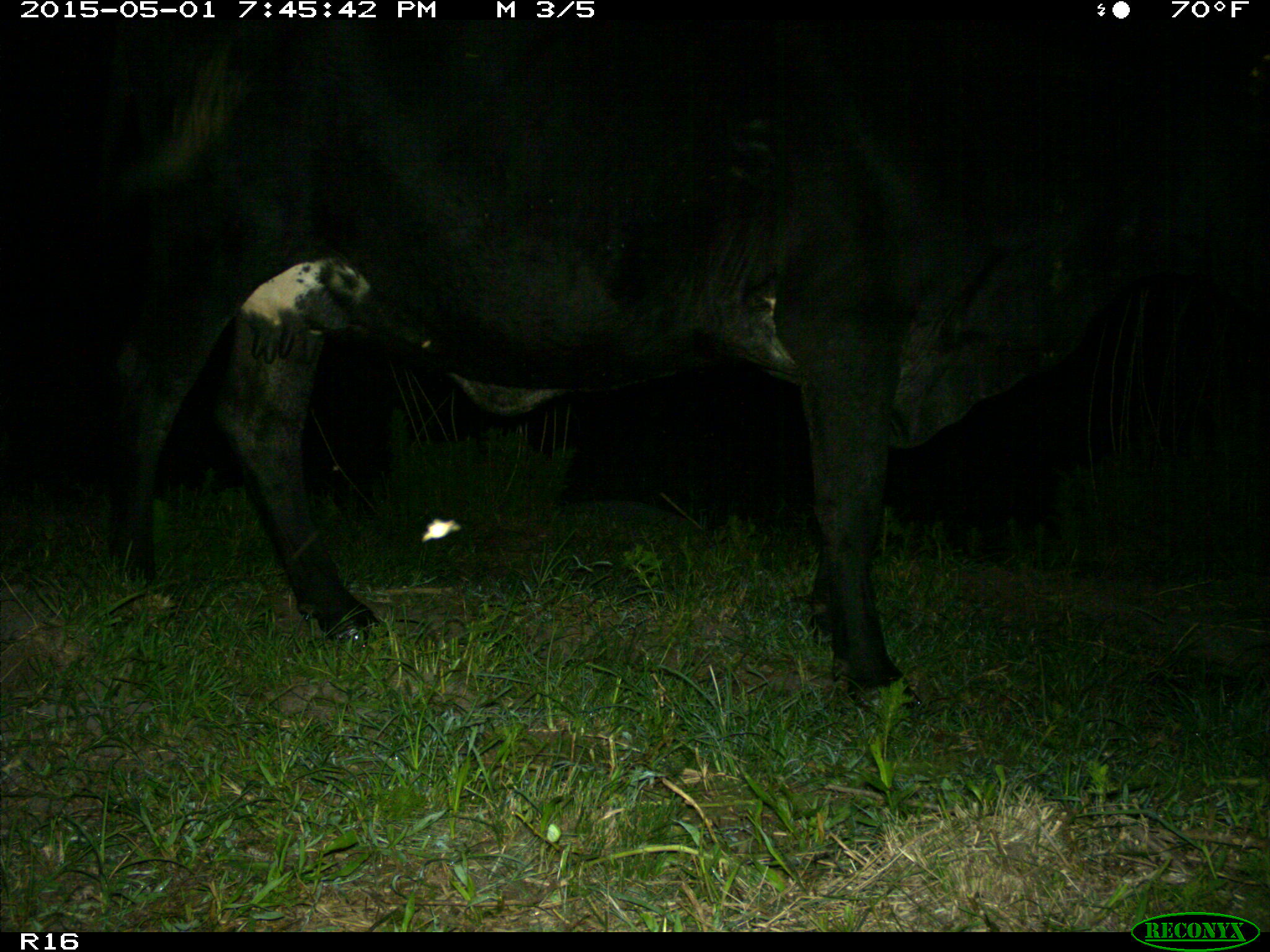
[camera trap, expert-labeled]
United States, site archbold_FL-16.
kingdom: Animalia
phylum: Chordata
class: Mammalia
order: Artiodactyla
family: Bovidae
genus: Bos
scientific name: Bos taurus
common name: domestic cow